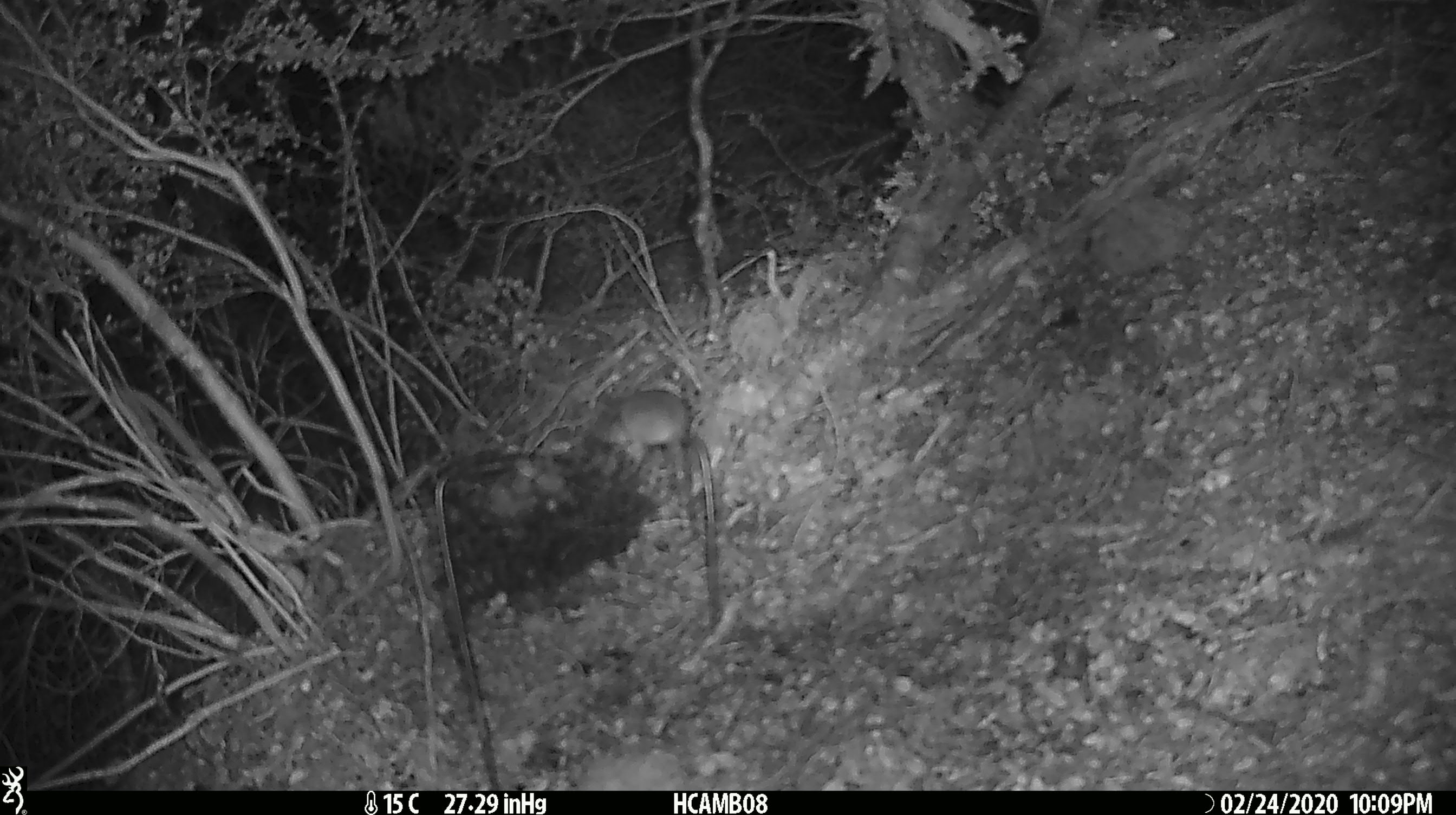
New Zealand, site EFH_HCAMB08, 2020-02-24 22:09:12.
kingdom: Animalia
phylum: Chordata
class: Mammalia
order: Rodentia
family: Muridae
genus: Mus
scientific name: Mus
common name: mouse